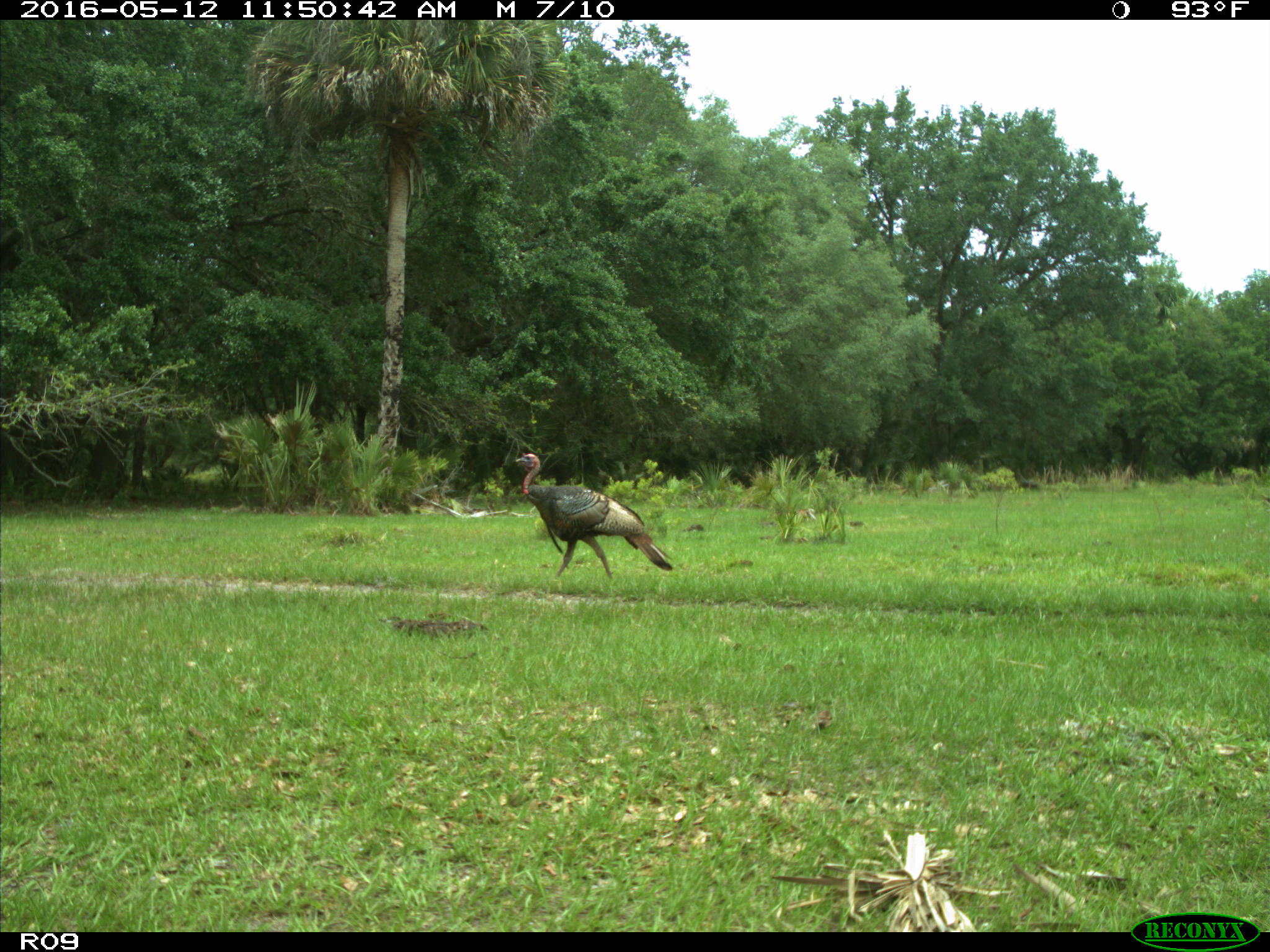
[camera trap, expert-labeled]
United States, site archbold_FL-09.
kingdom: Animalia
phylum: Chordata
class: Aves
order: Galliformes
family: Phasianidae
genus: Meleagris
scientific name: Meleagris gallopavo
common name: wild turkey